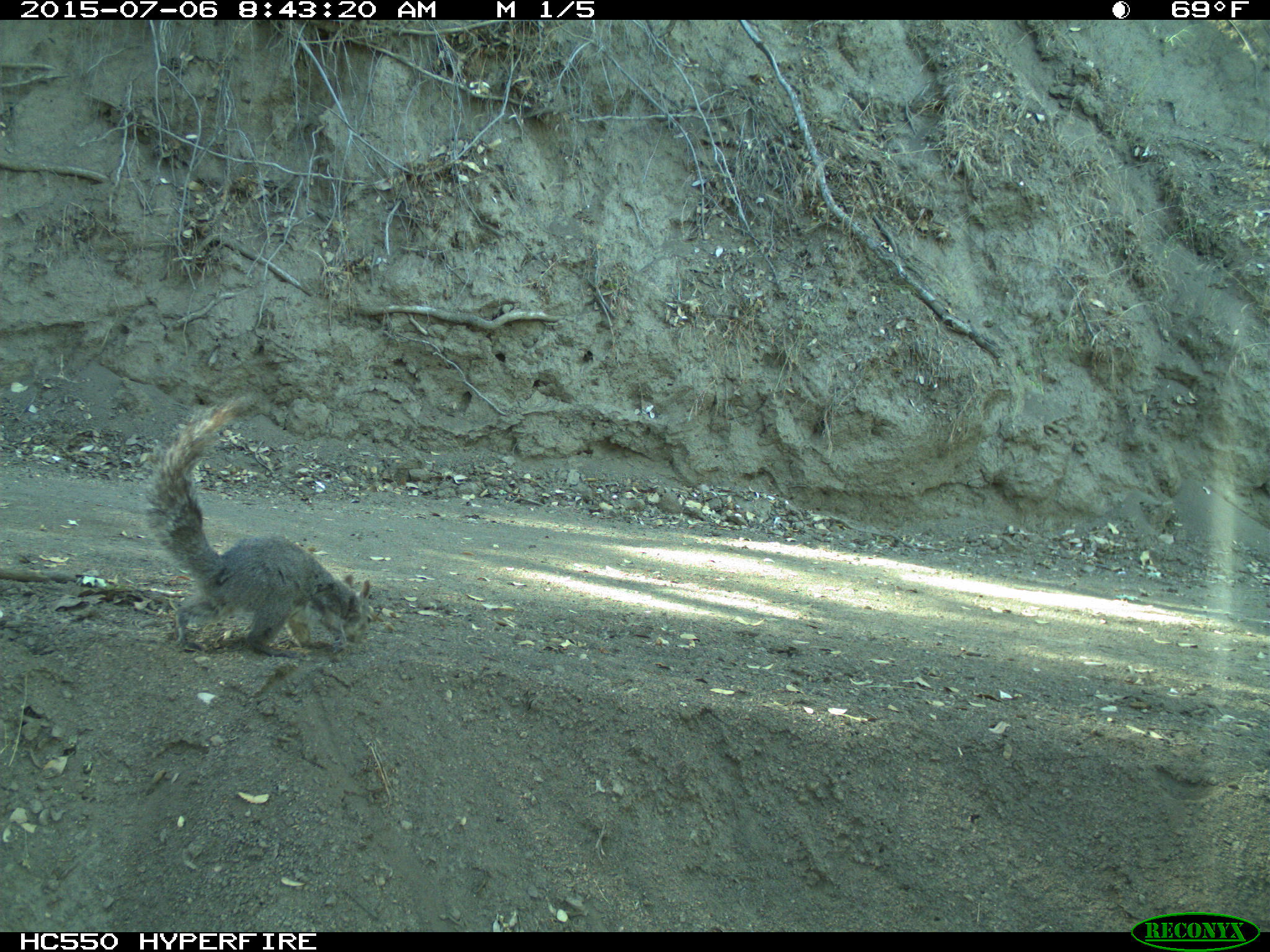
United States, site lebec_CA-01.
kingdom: Animalia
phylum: Chordata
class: Mammalia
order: Rodentia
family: Sciuridae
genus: Sciurus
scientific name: Sciurus carolinensis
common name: eastern gray squirrel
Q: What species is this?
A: Sciurus carolinensis (eastern gray squirrel).